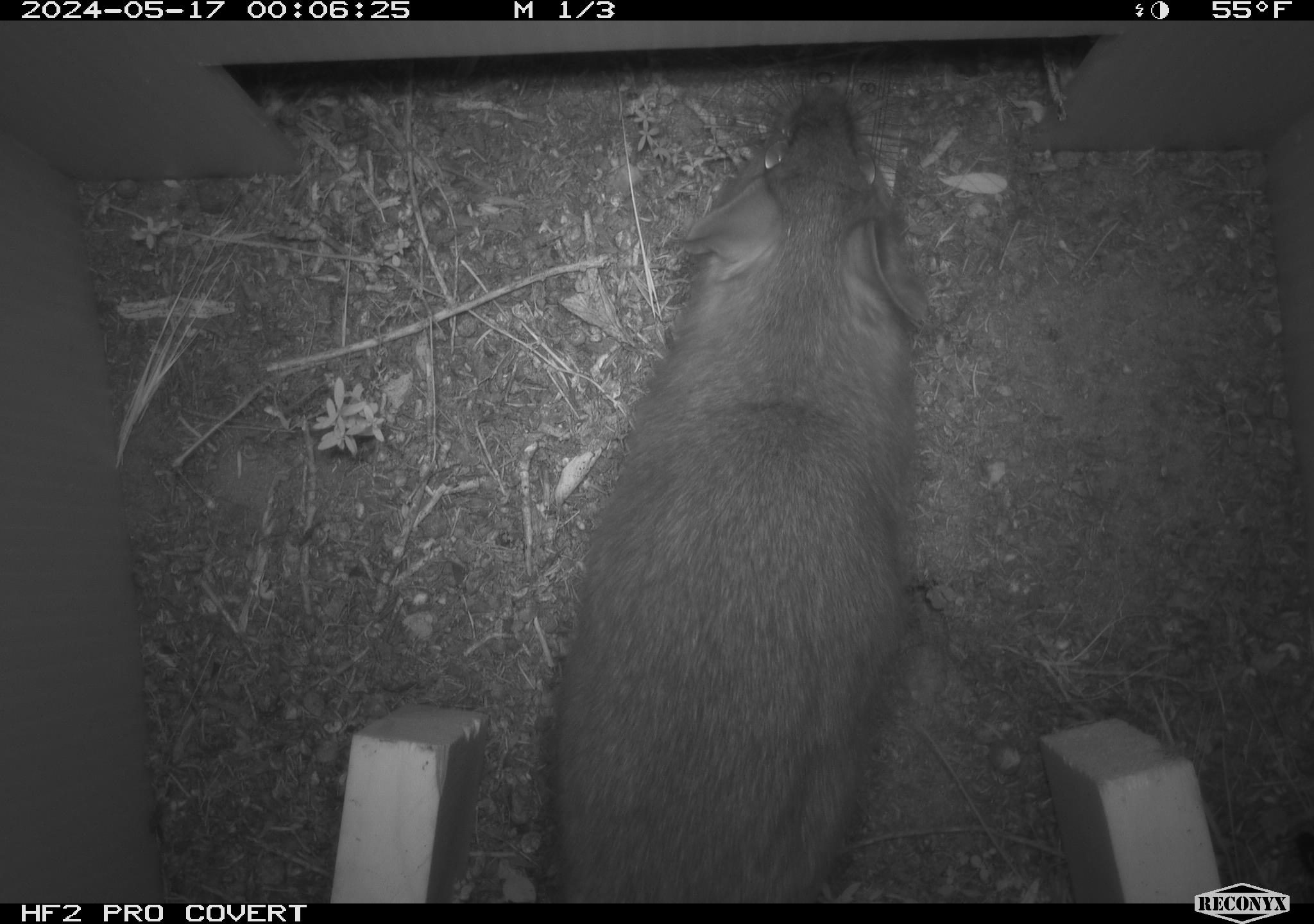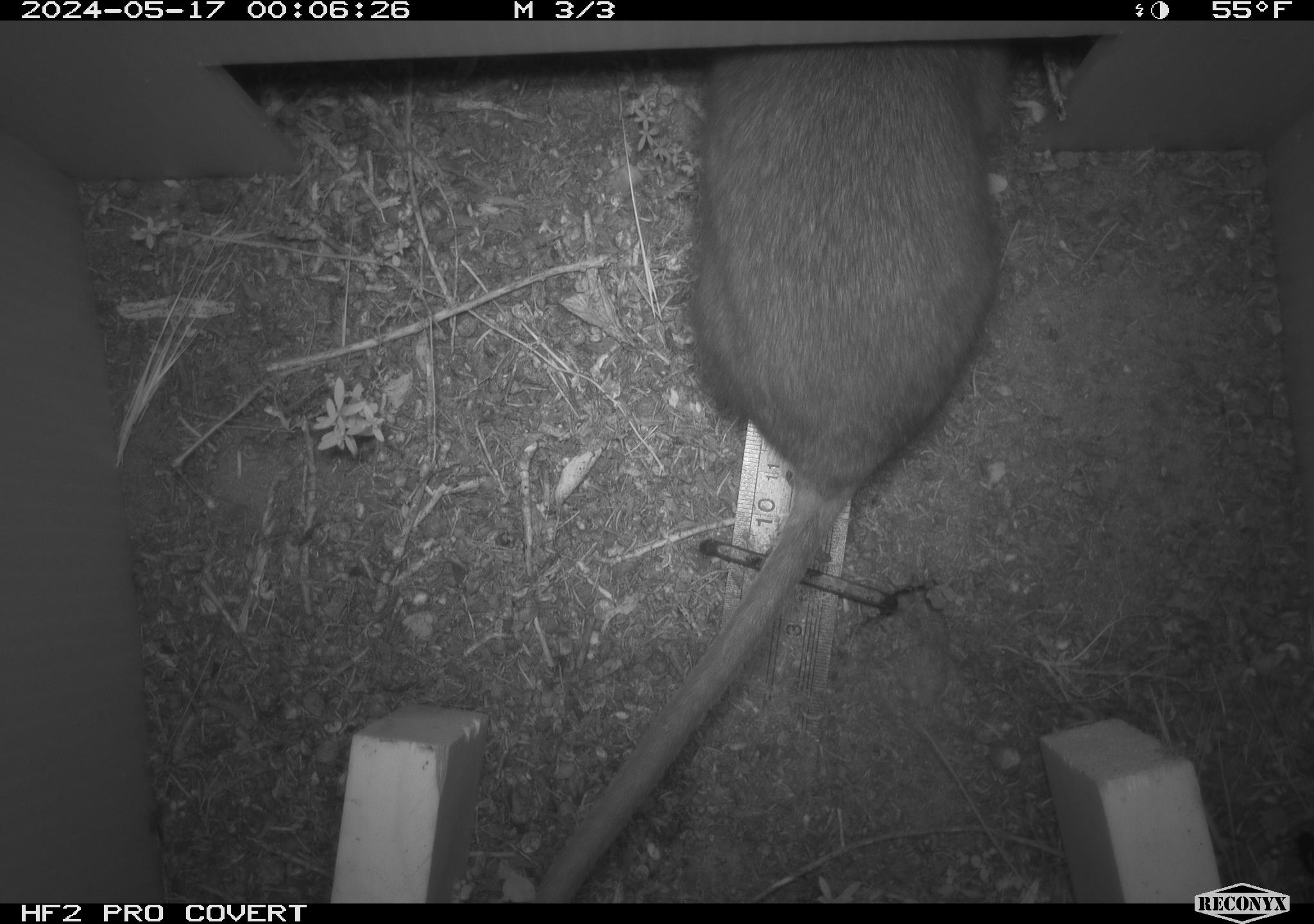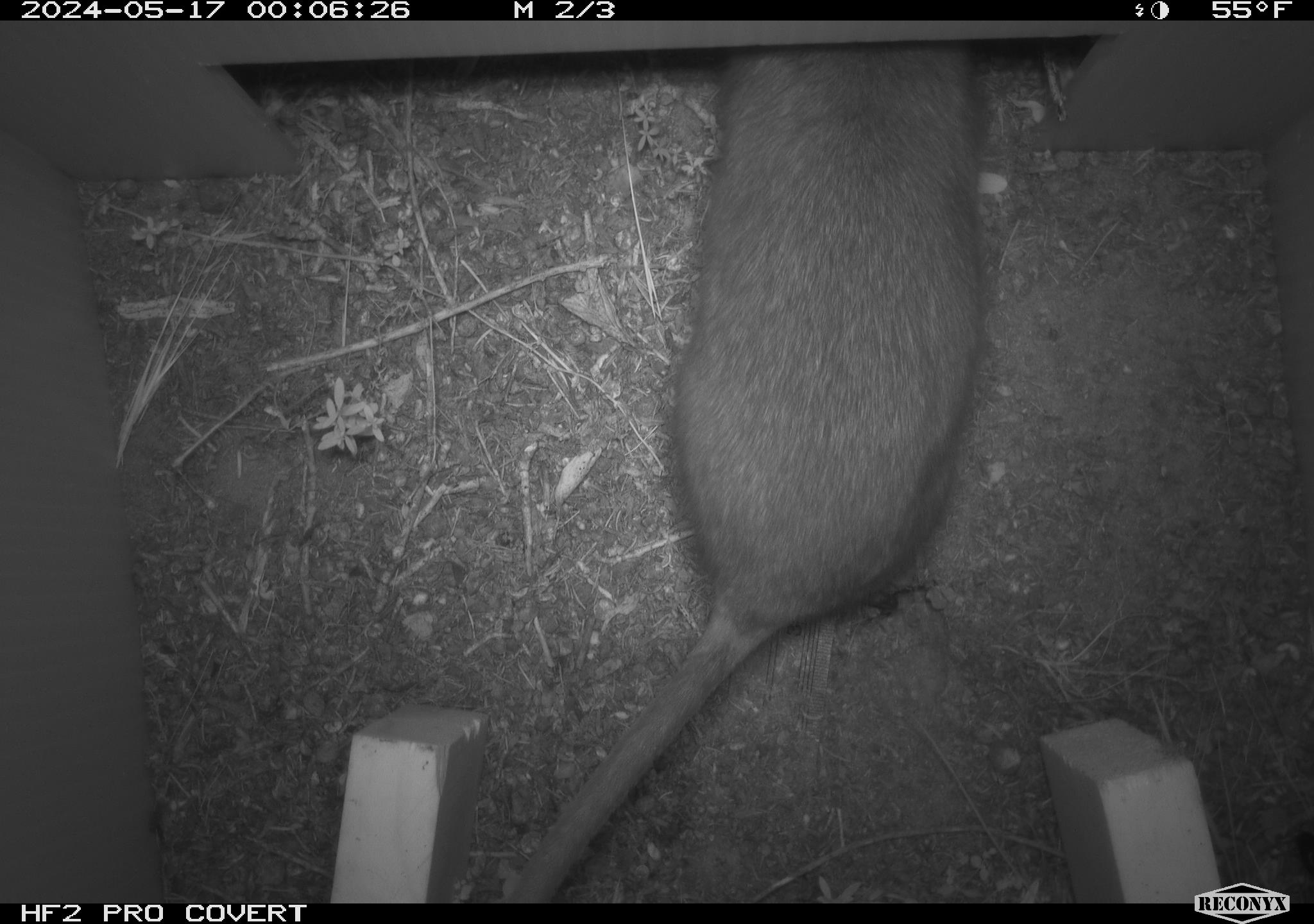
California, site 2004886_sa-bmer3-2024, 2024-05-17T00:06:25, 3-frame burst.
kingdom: Animalia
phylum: Chordata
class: Mammalia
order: Rodentia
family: Muridae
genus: Rattus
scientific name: Rattus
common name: rat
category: rattus species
Rattus species (rat) (Rattus).